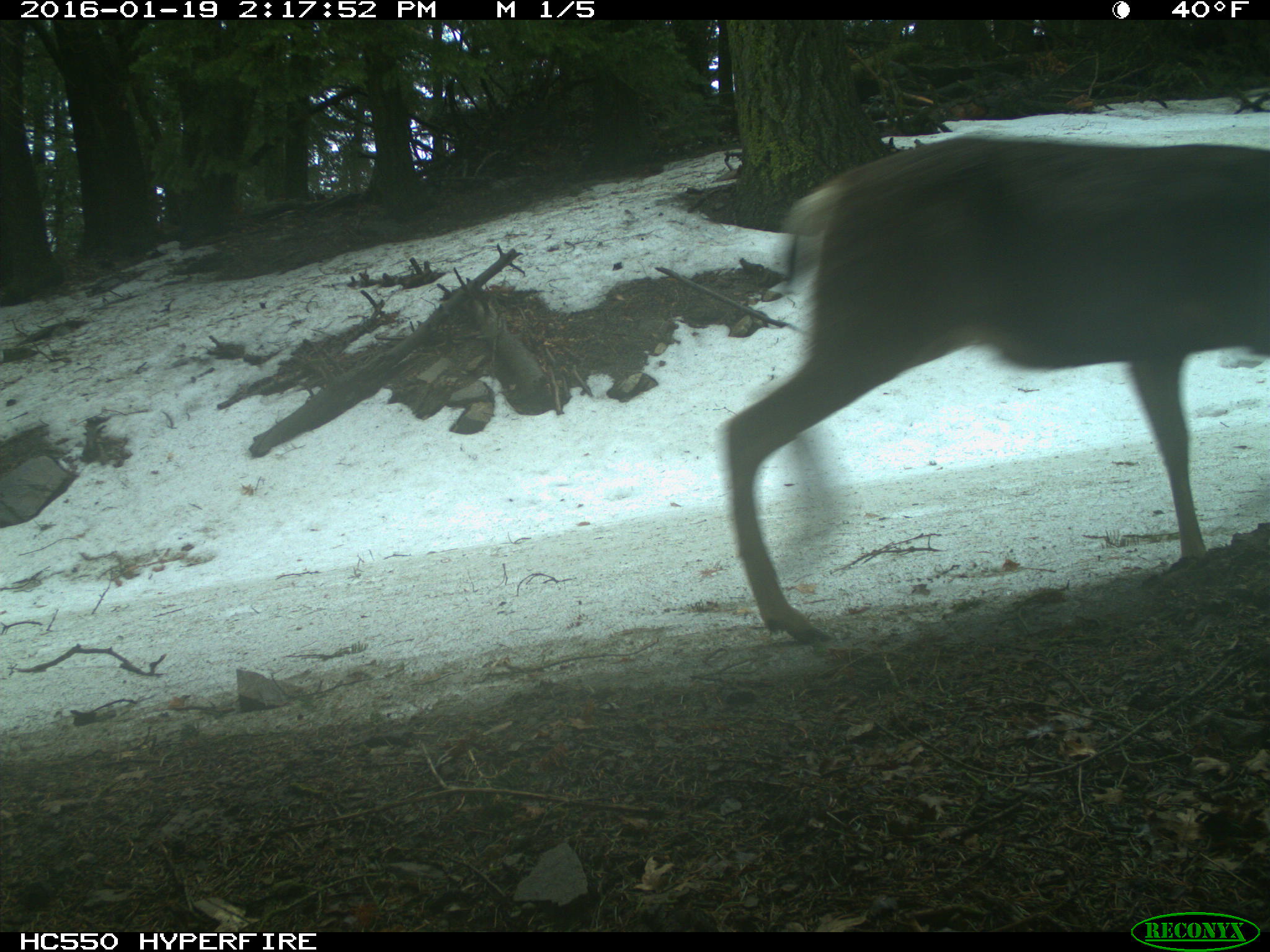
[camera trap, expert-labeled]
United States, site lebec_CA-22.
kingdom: Animalia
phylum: Chordata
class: Mammalia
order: Artiodactyla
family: Cervidae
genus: Odocoileus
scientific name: Odocoileus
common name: deer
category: unidentified deer